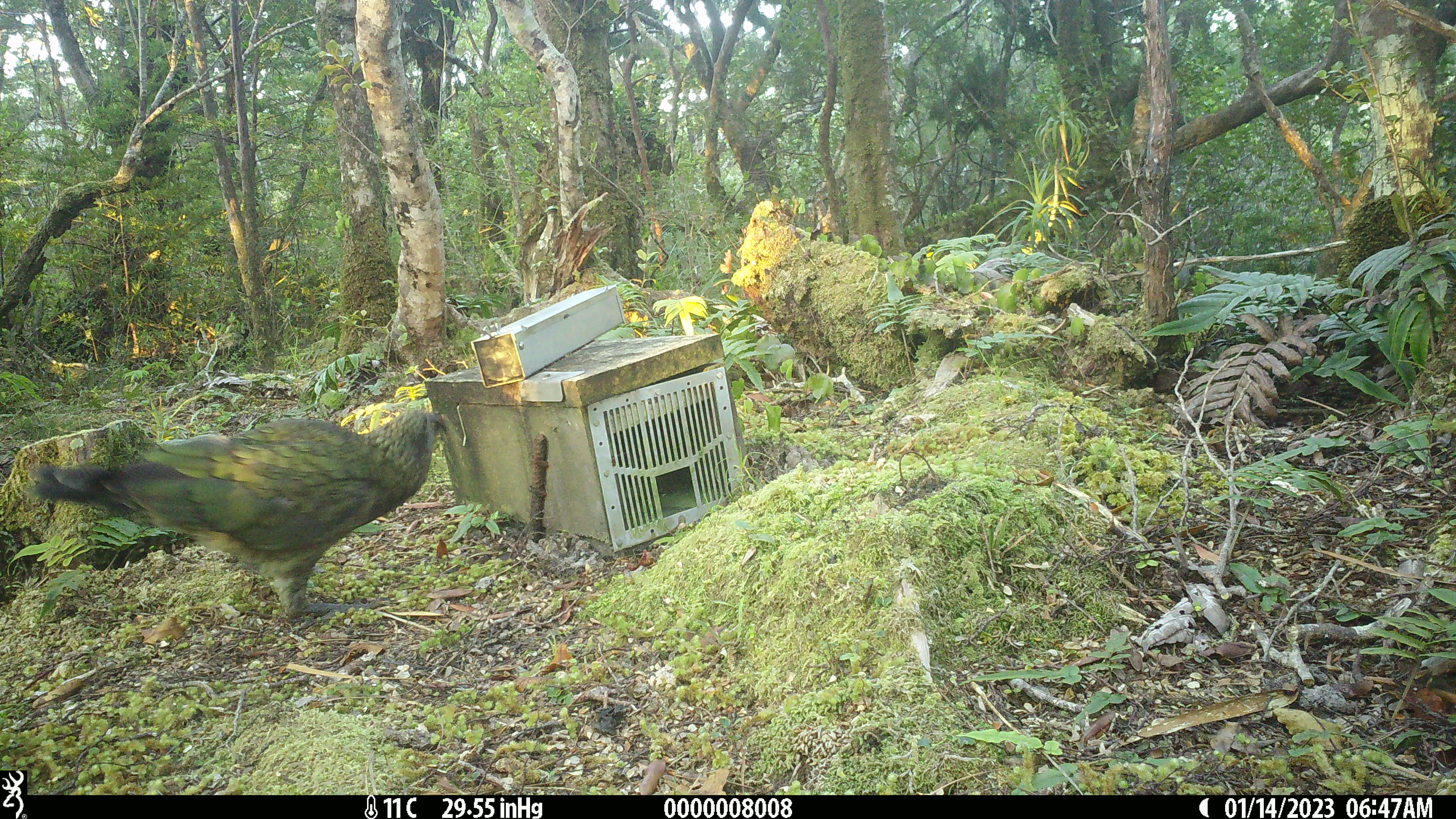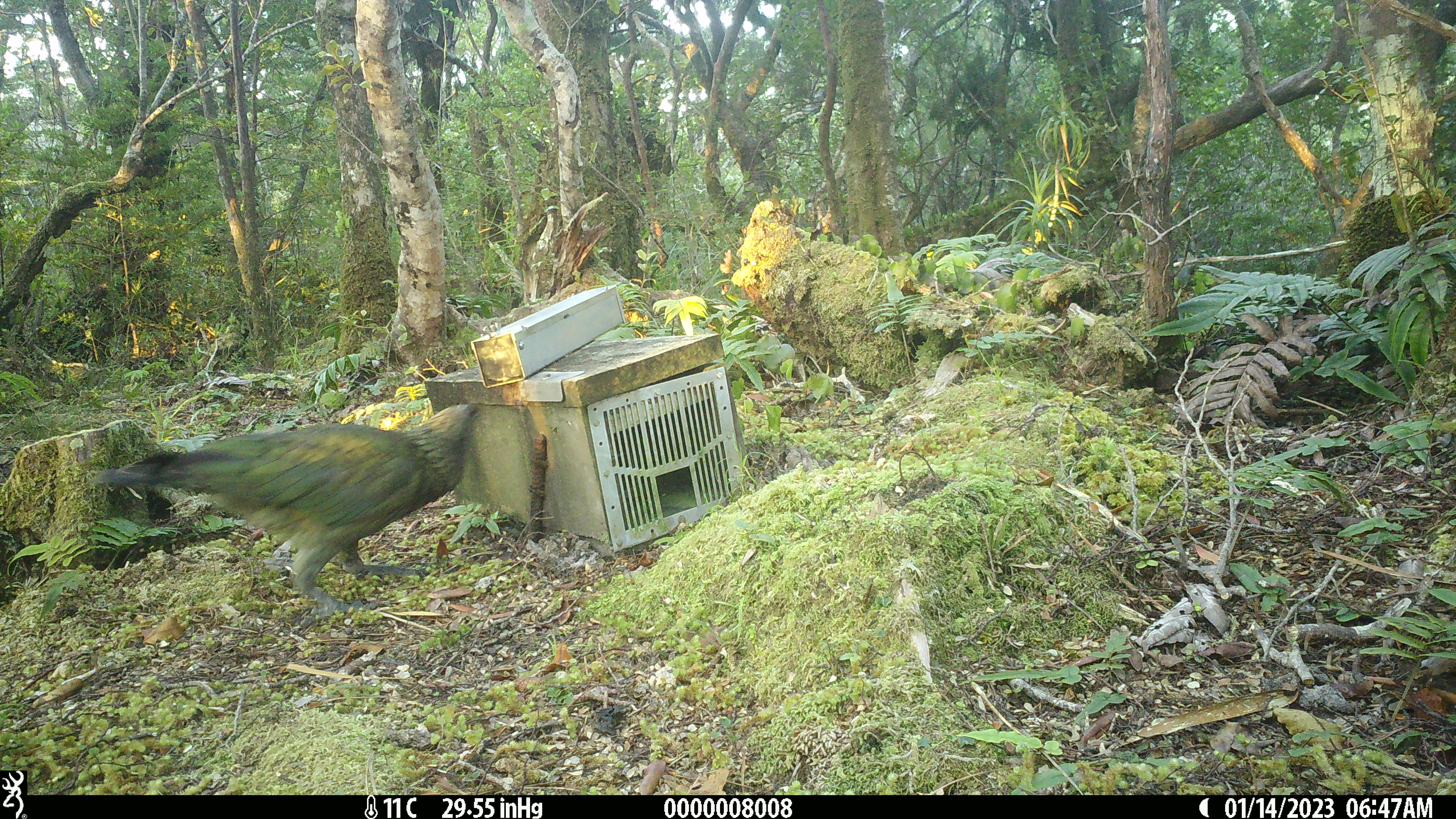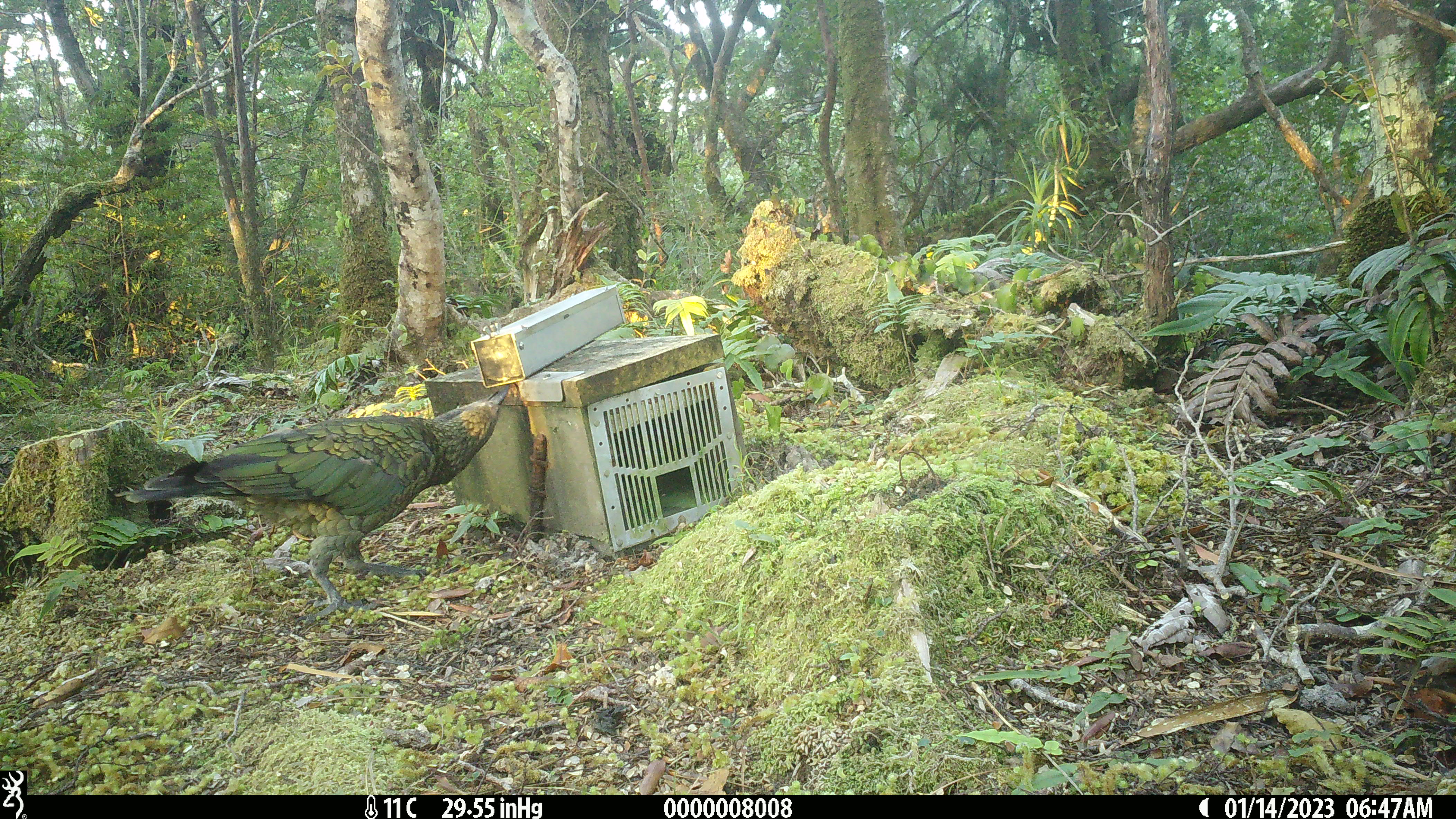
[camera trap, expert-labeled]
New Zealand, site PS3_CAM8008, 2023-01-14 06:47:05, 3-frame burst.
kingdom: Animalia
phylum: Chordata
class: Aves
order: Psittaciformes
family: Strigopidae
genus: Nestor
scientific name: Nestor notabilis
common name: kea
Kea (Nestor notabilis).